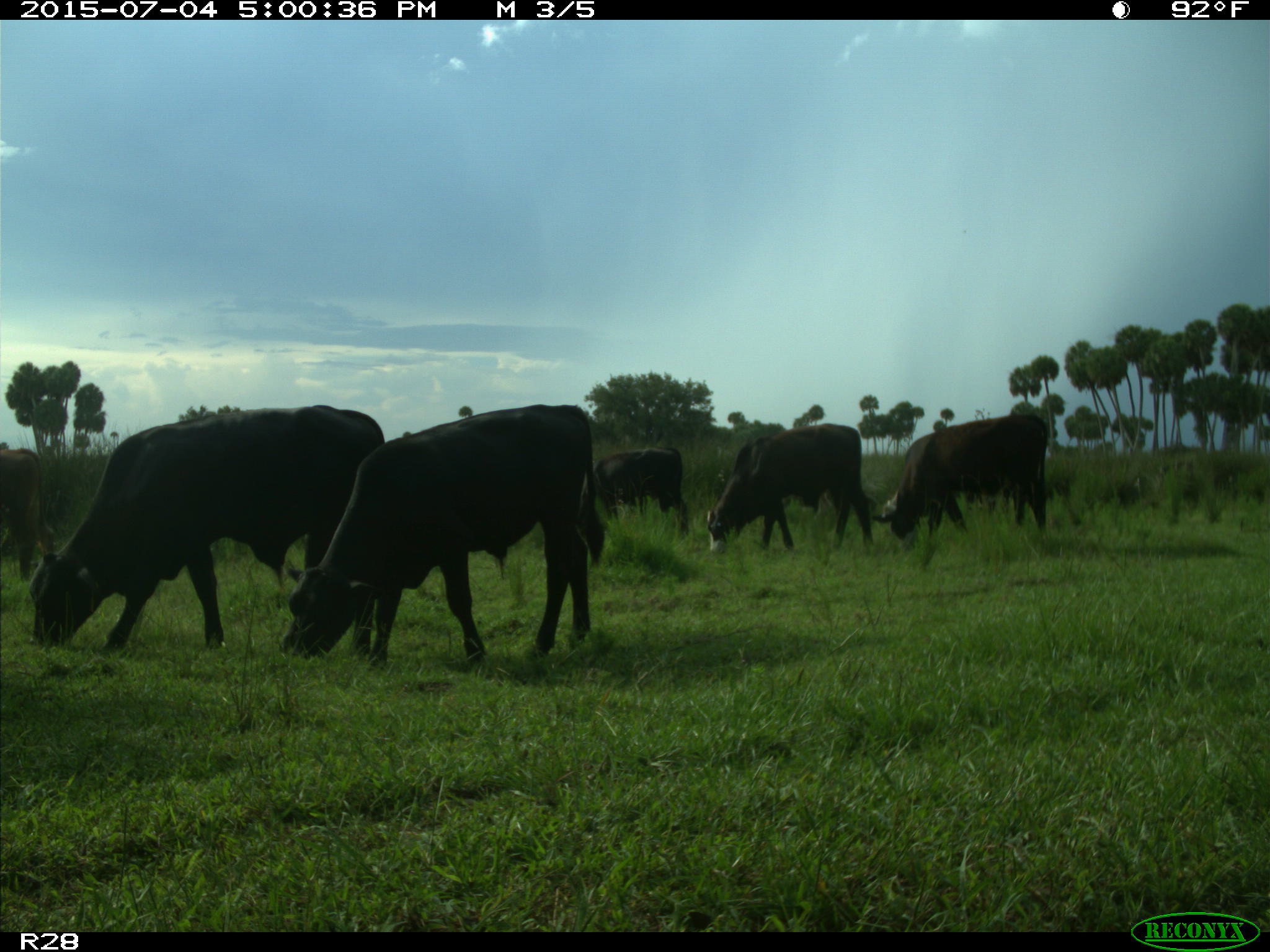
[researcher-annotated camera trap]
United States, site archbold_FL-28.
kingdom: Animalia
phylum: Chordata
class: Mammalia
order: Artiodactyla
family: Bovidae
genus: Bos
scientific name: Bos taurus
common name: domestic cow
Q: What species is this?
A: Bos taurus (domestic cow).